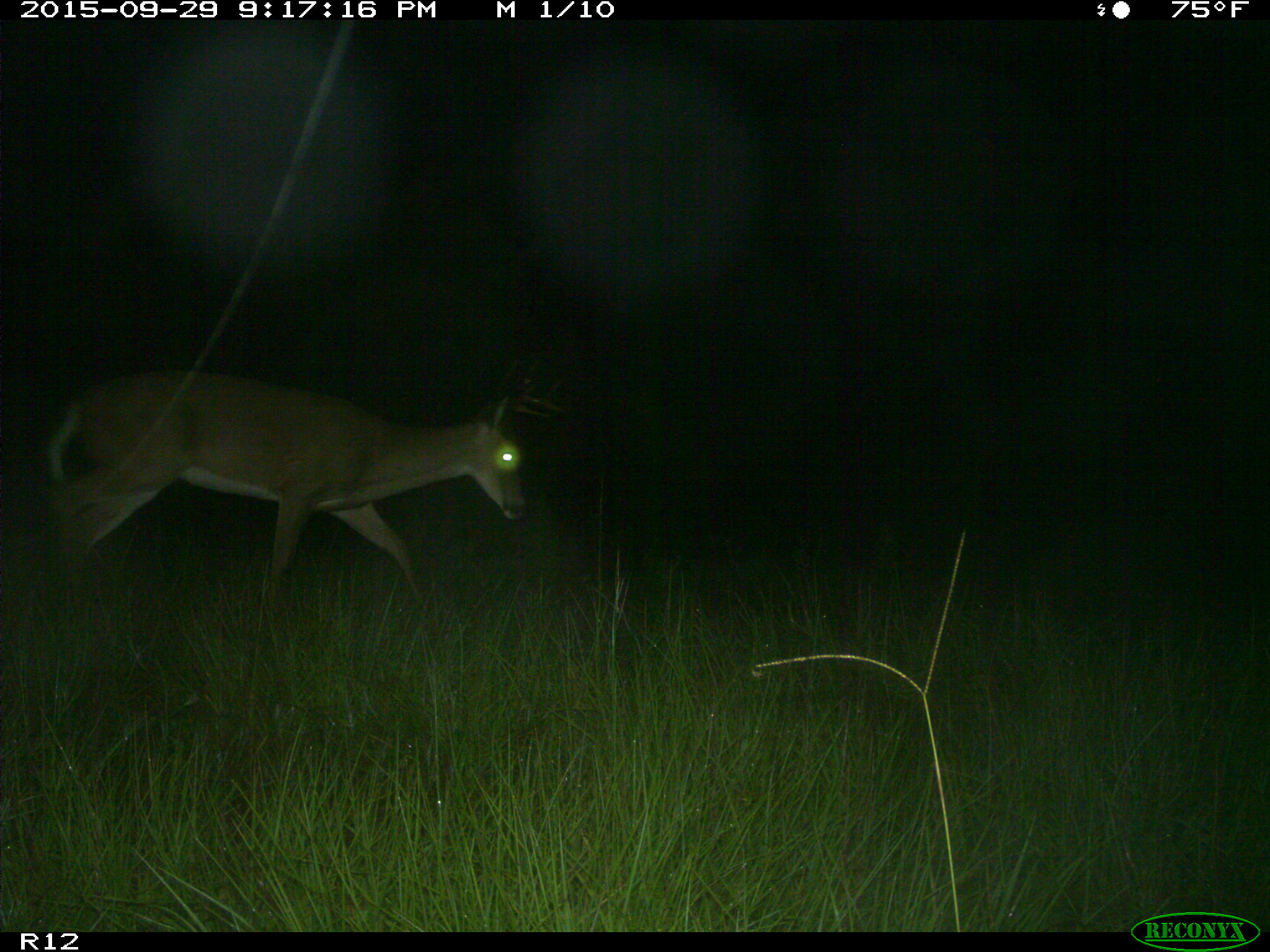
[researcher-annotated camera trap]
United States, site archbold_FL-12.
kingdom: Animalia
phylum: Chordata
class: Mammalia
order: Artiodactyla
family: Cervidae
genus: Odocoileus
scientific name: Odocoileus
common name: deer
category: unidentified deer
Unidentified deer (deer) (Odocoileus).